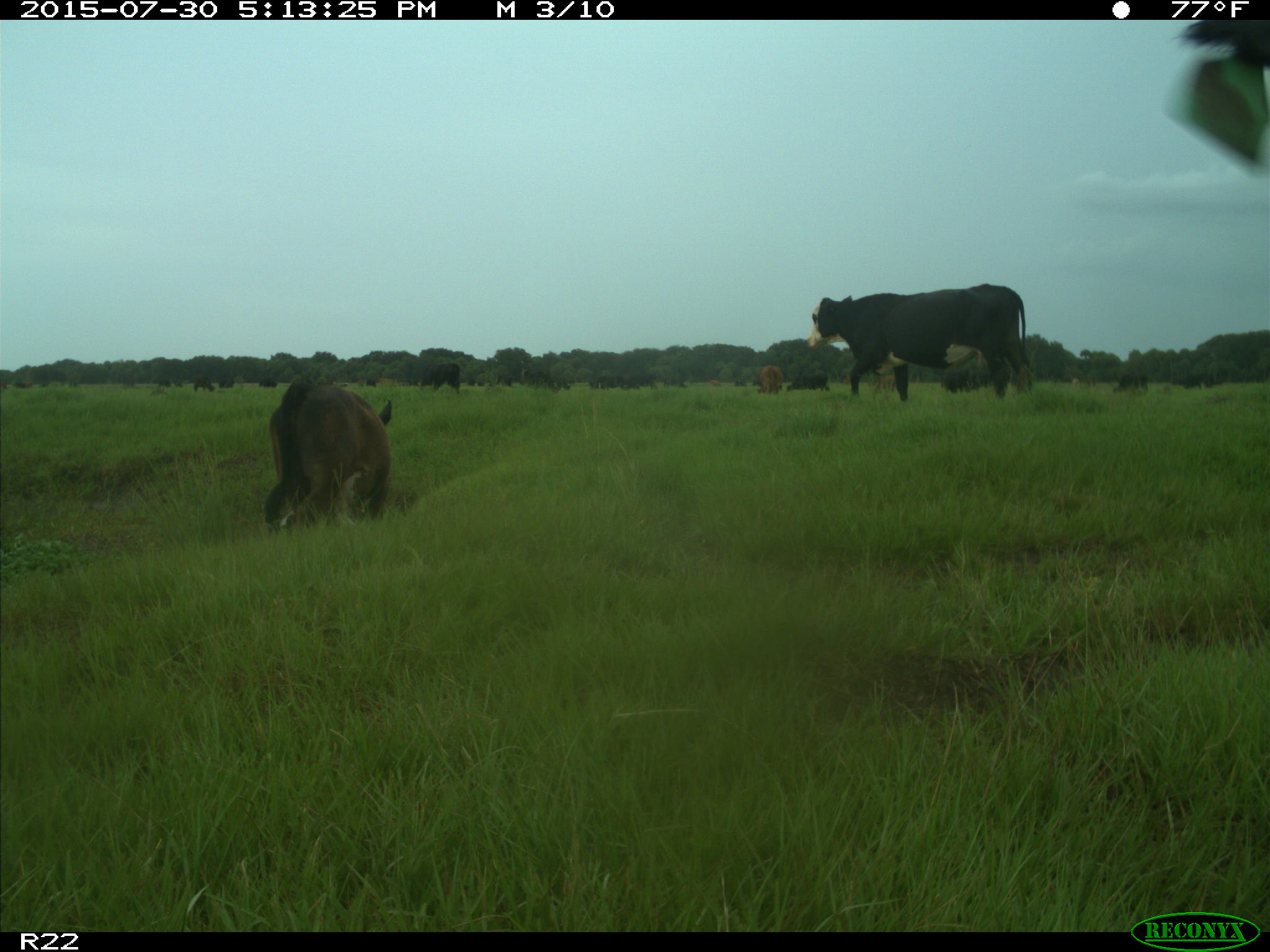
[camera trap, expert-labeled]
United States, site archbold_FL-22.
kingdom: Animalia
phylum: Chordata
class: Mammalia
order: Artiodactyla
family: Bovidae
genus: Bos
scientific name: Bos taurus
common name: domestic cow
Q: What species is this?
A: Bos taurus (domestic cow).